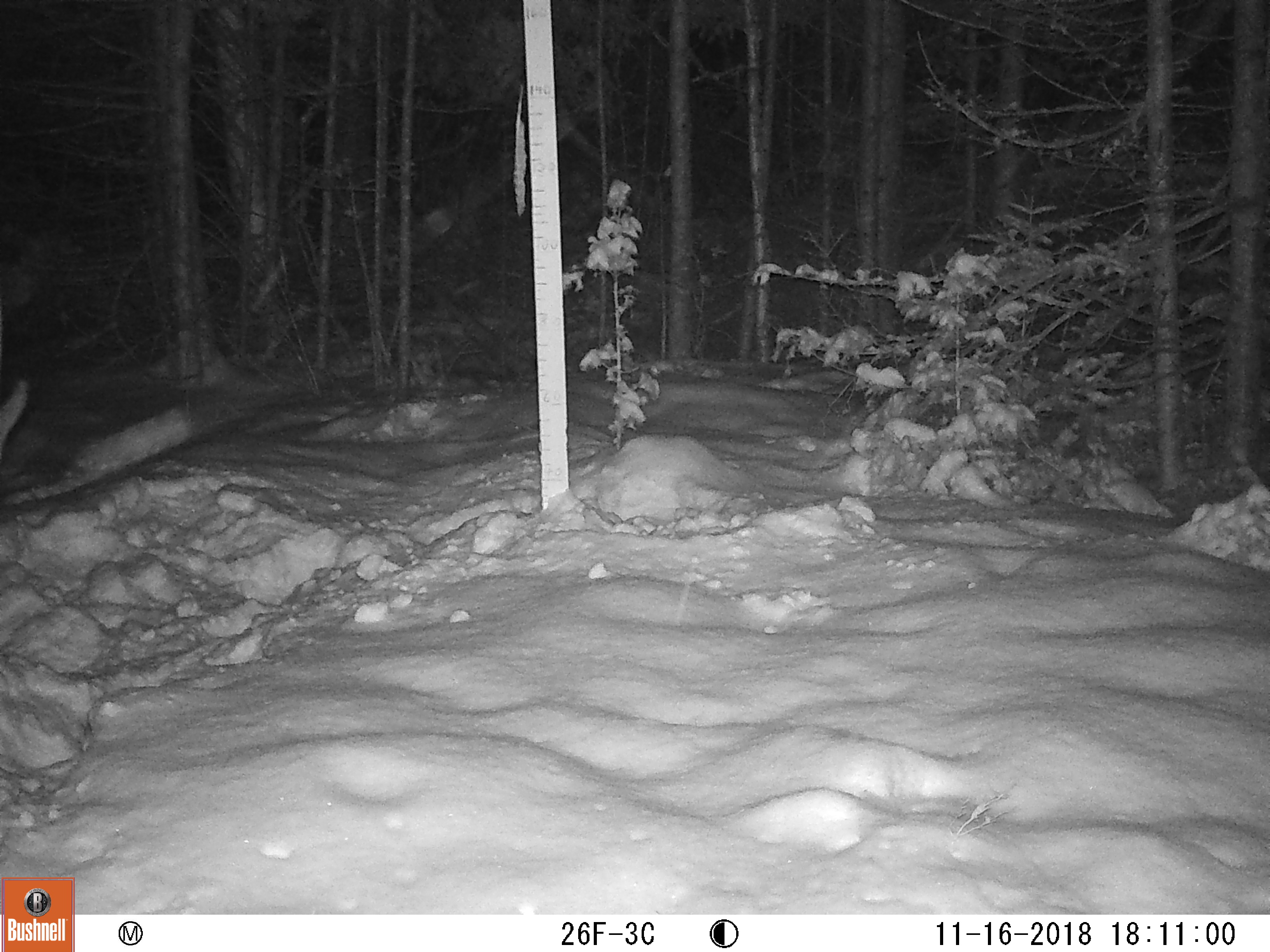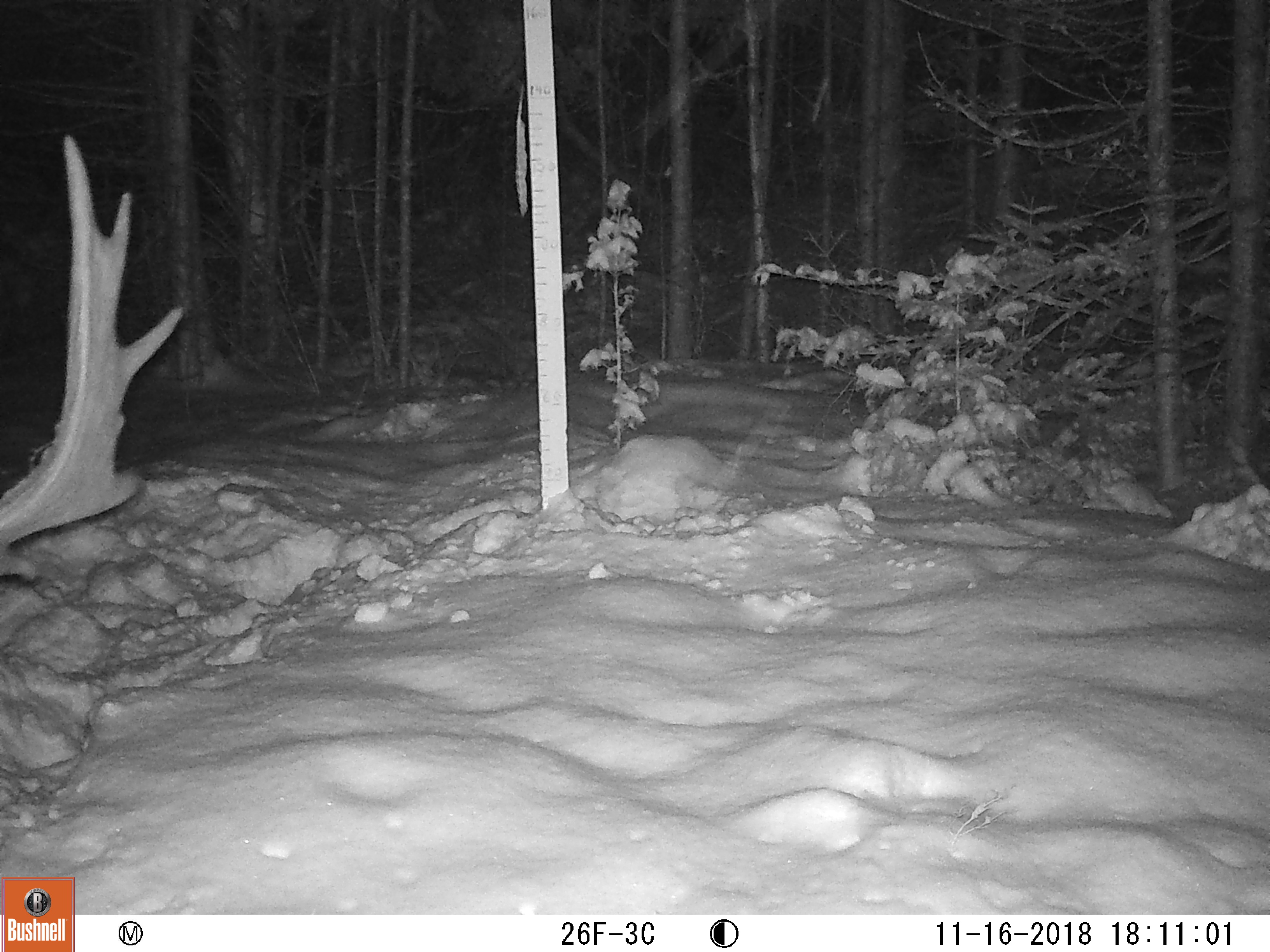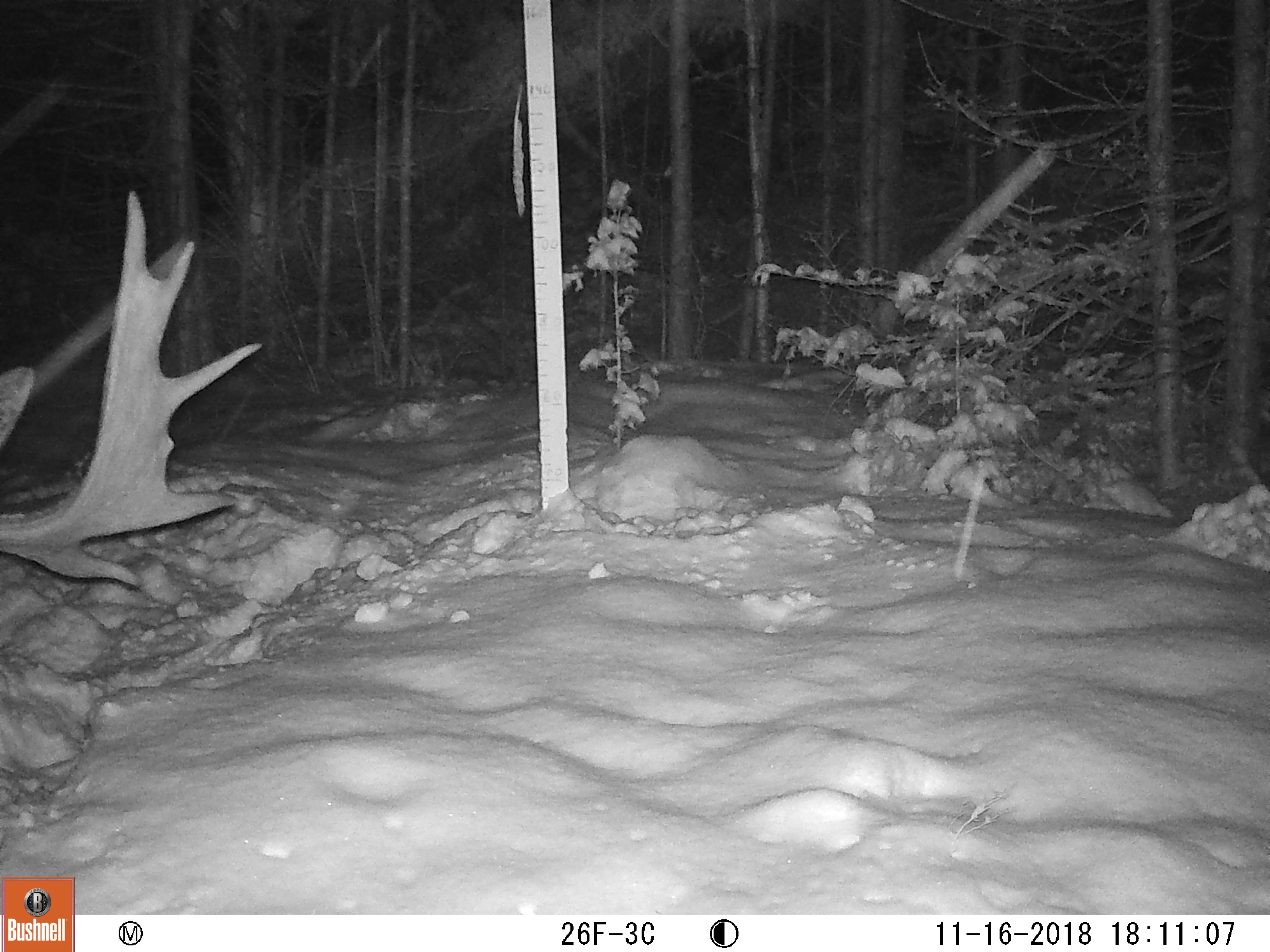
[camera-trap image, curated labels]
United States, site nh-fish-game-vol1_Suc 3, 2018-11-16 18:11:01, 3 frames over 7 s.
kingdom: Animalia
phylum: Chordata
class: Mammalia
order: Artiodactyla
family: Cervidae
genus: Alces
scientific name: Alces alces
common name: moose